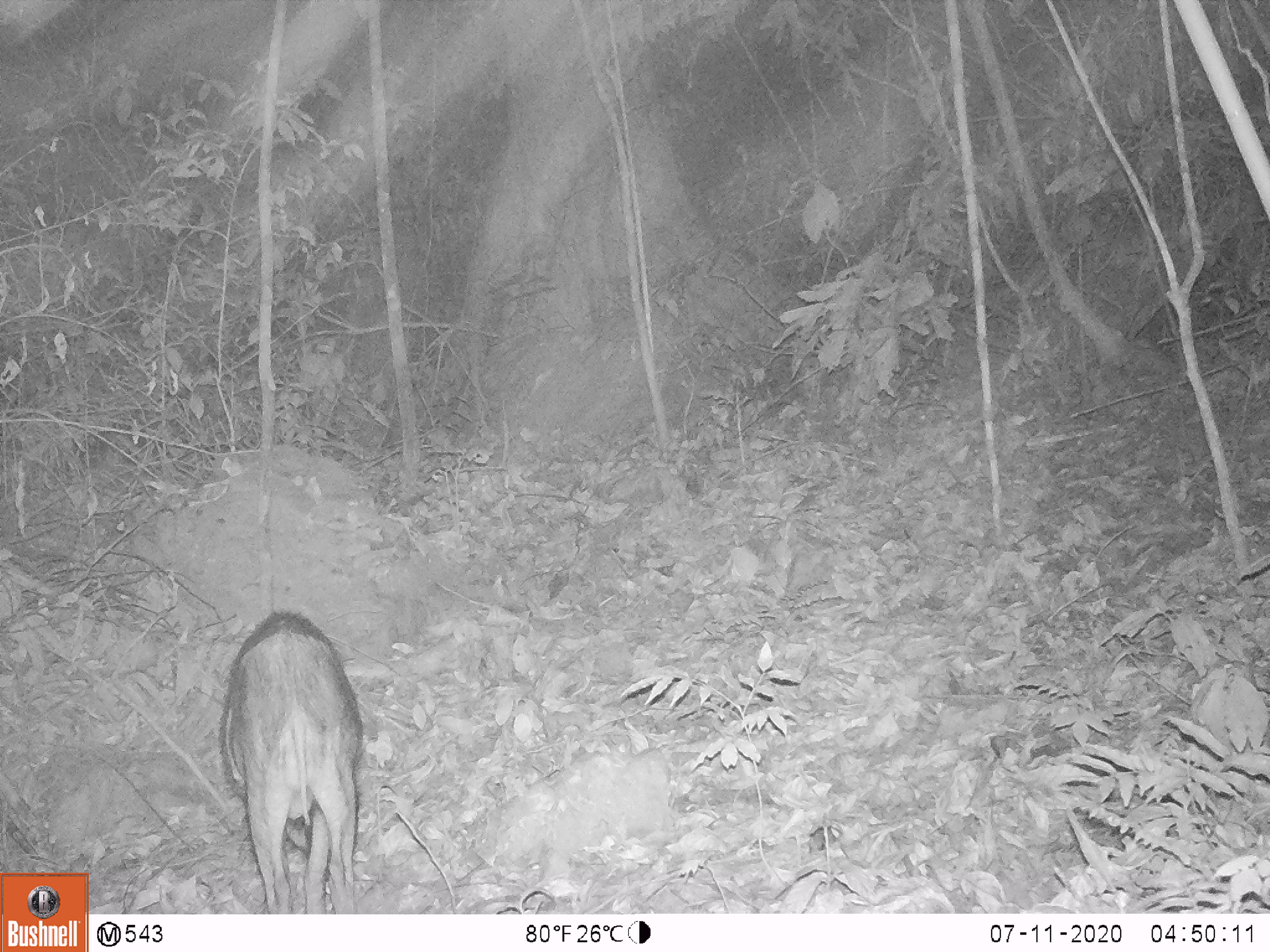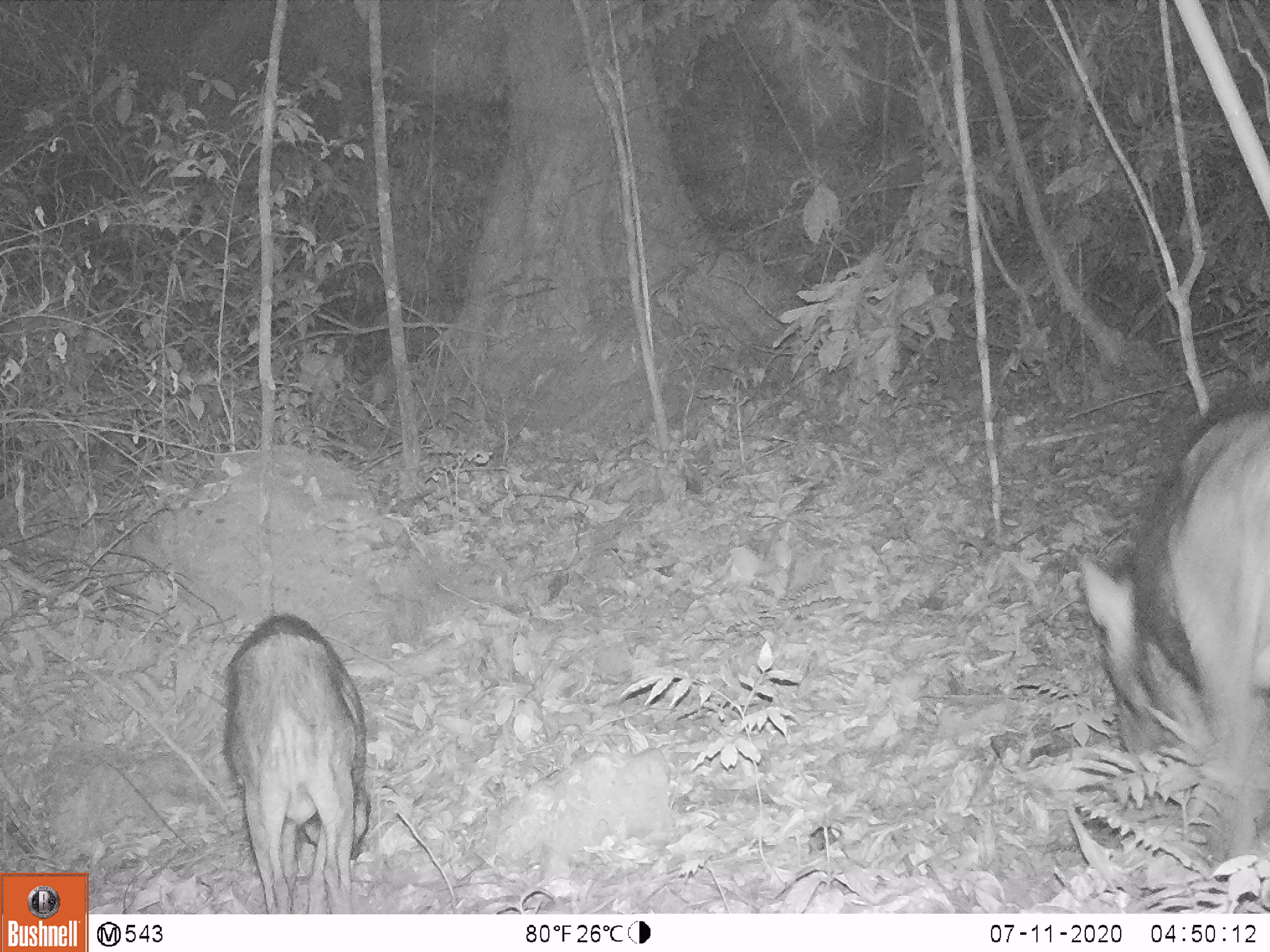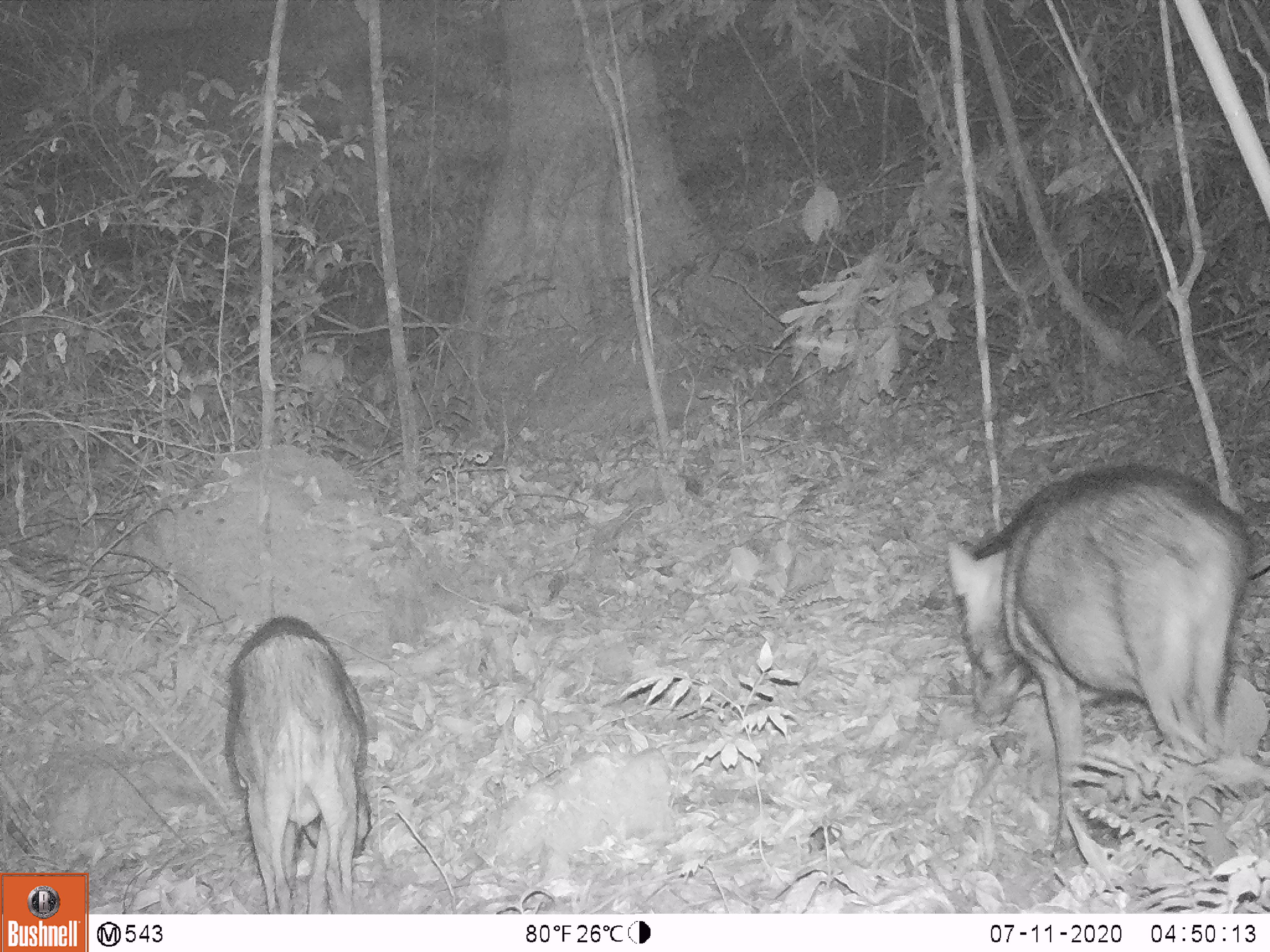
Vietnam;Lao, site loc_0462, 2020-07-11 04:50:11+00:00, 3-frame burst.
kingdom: Animalia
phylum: Chordata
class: Mammalia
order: Artiodactyla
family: Suidae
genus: Sus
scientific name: Sus scrofa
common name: eurasian wild pig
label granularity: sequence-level